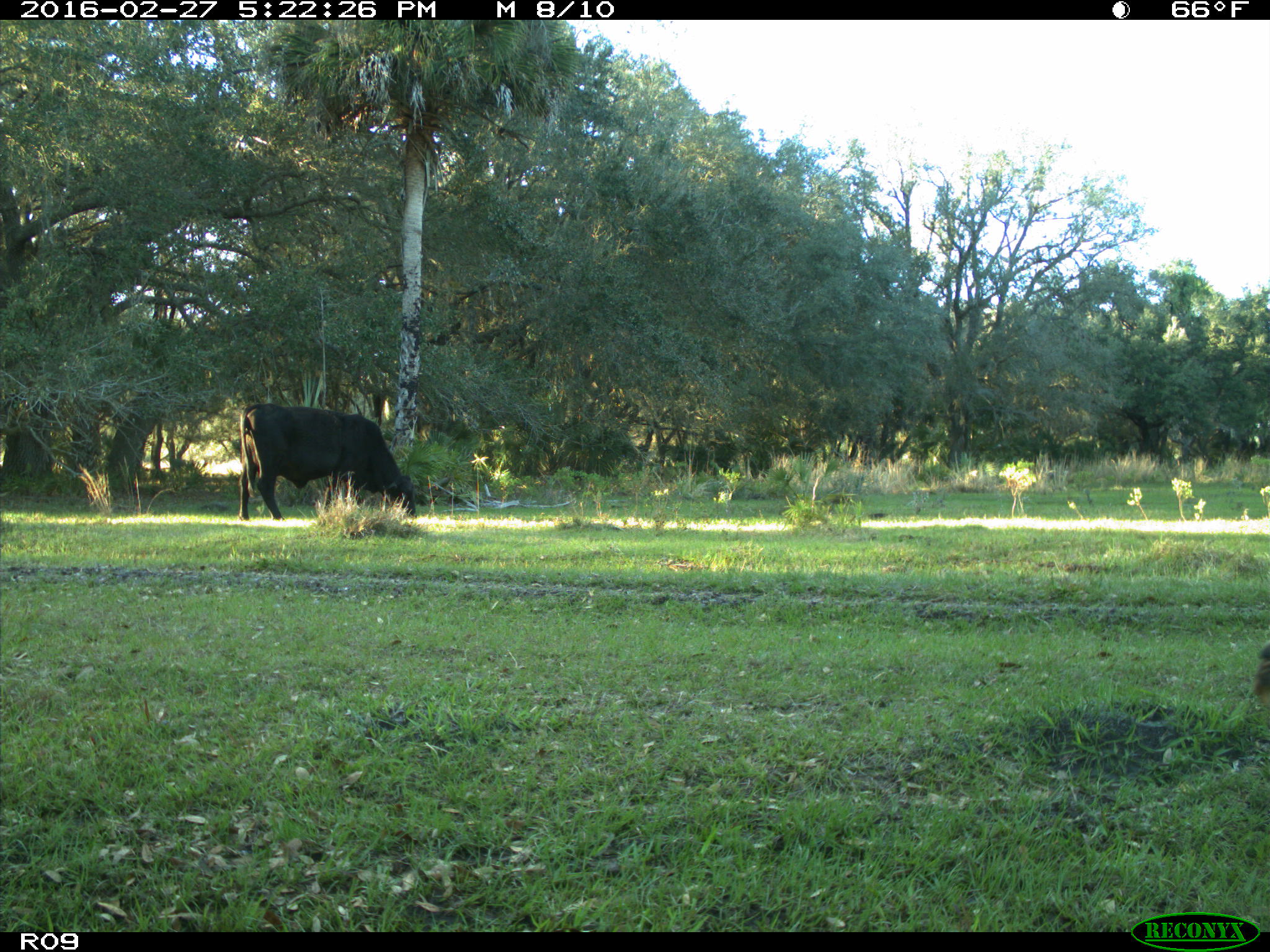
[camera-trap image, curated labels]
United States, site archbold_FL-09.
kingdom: Animalia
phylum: Chordata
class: Mammalia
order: Artiodactyla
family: Bovidae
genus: Bos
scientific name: Bos taurus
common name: domestic cow